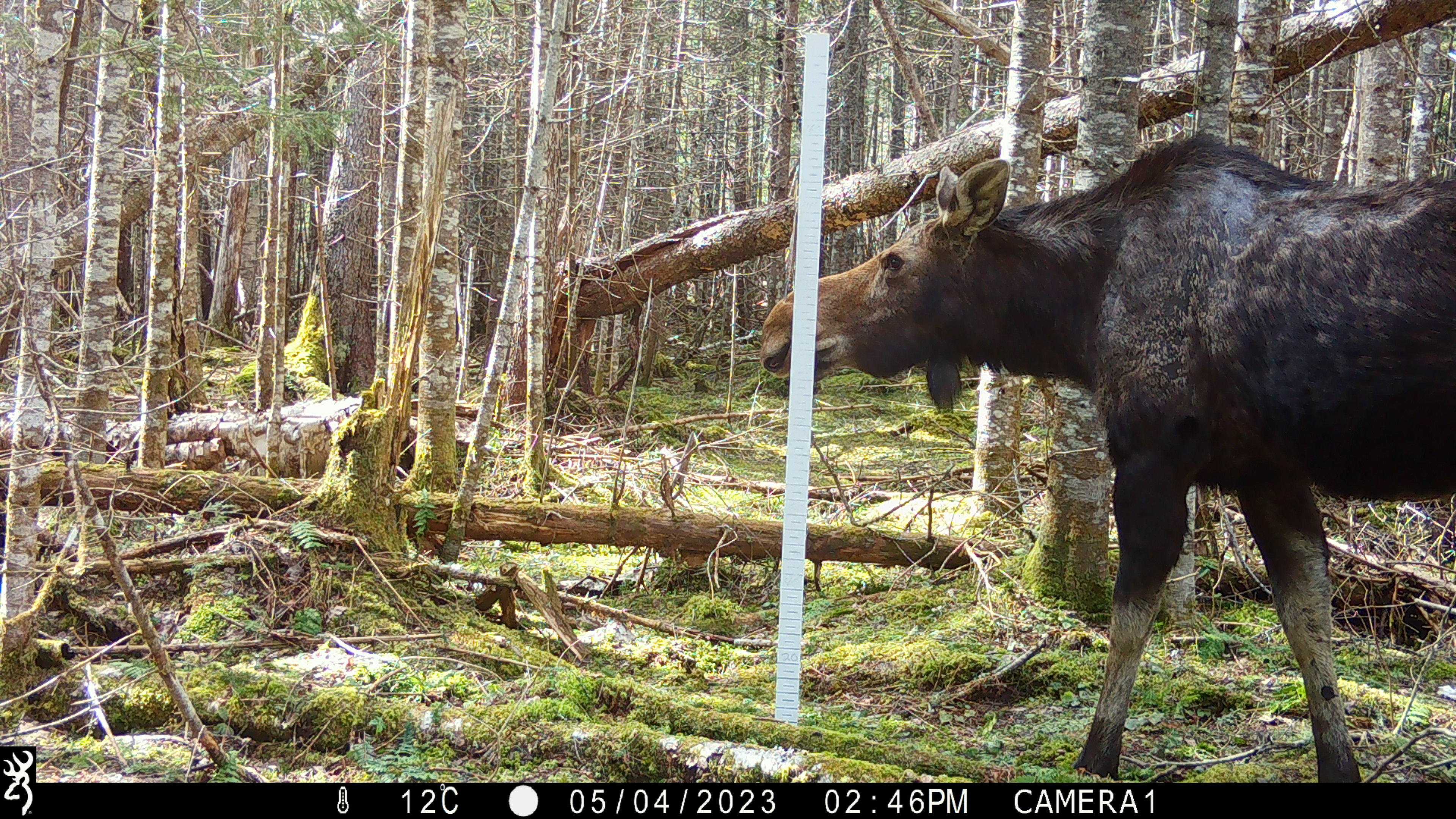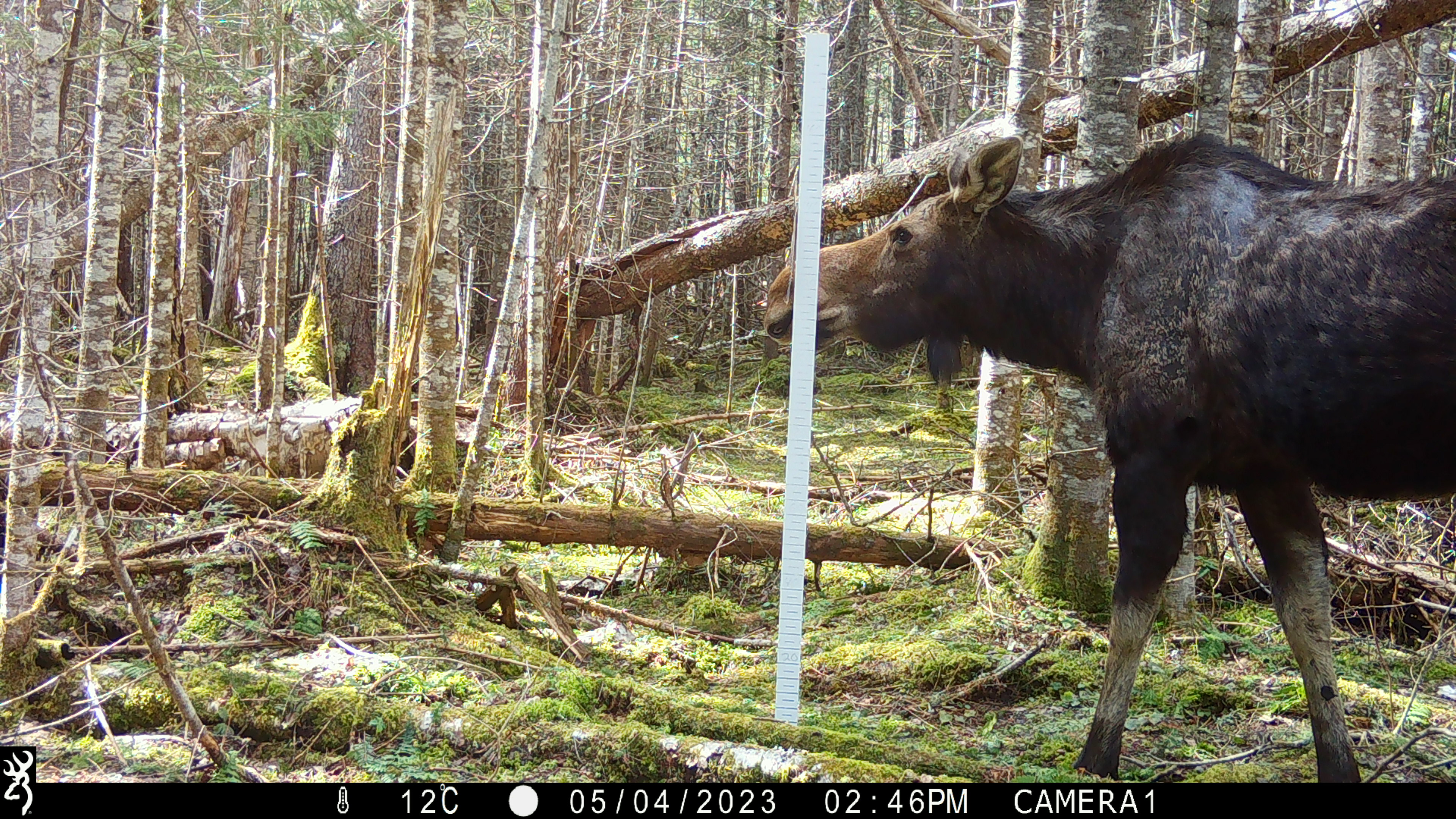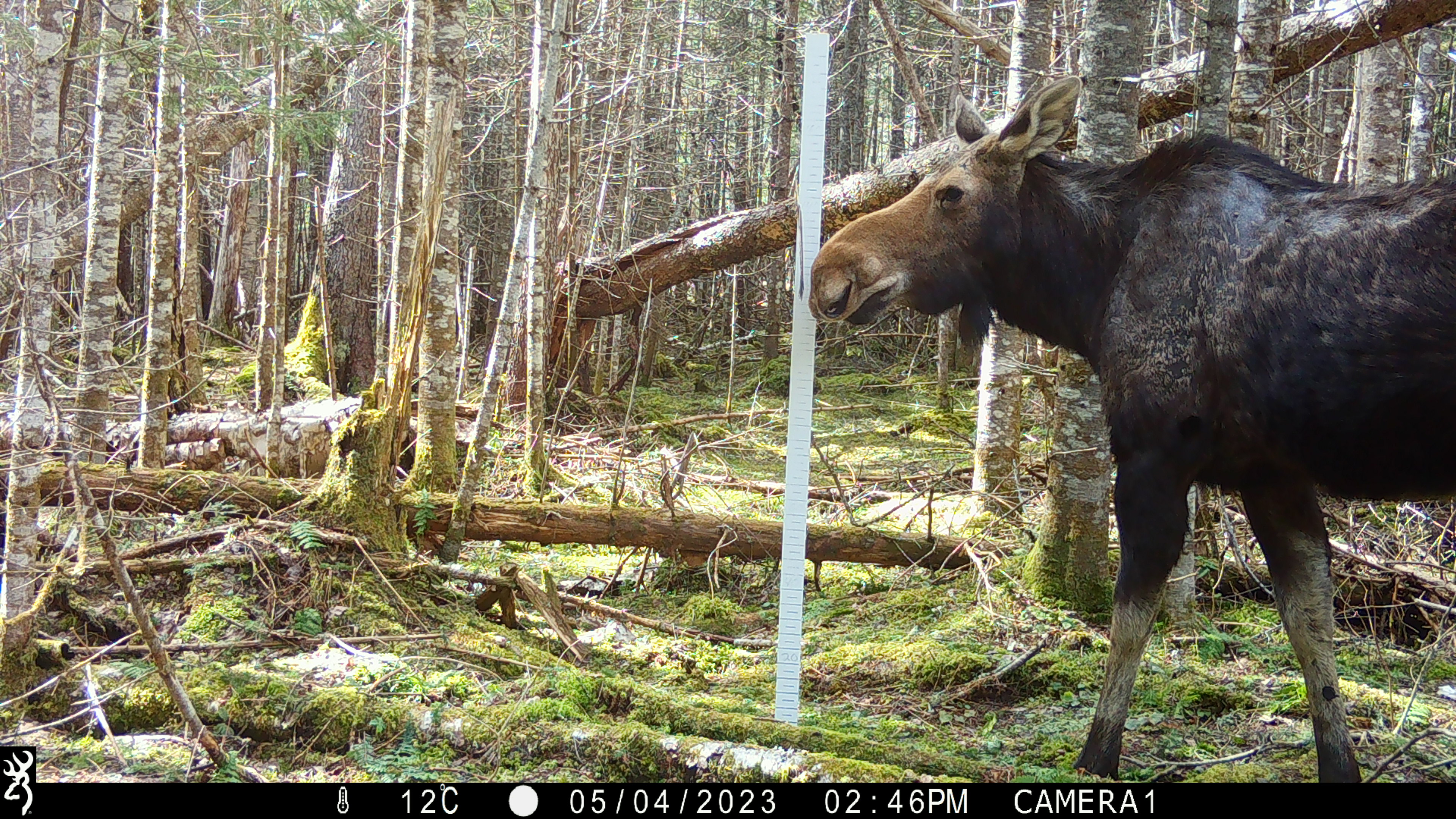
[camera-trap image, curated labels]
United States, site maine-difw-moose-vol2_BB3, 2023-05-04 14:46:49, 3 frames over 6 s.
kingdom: Animalia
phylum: Chordata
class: Mammalia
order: Artiodactyla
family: Cervidae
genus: Alces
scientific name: Alces alces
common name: moose